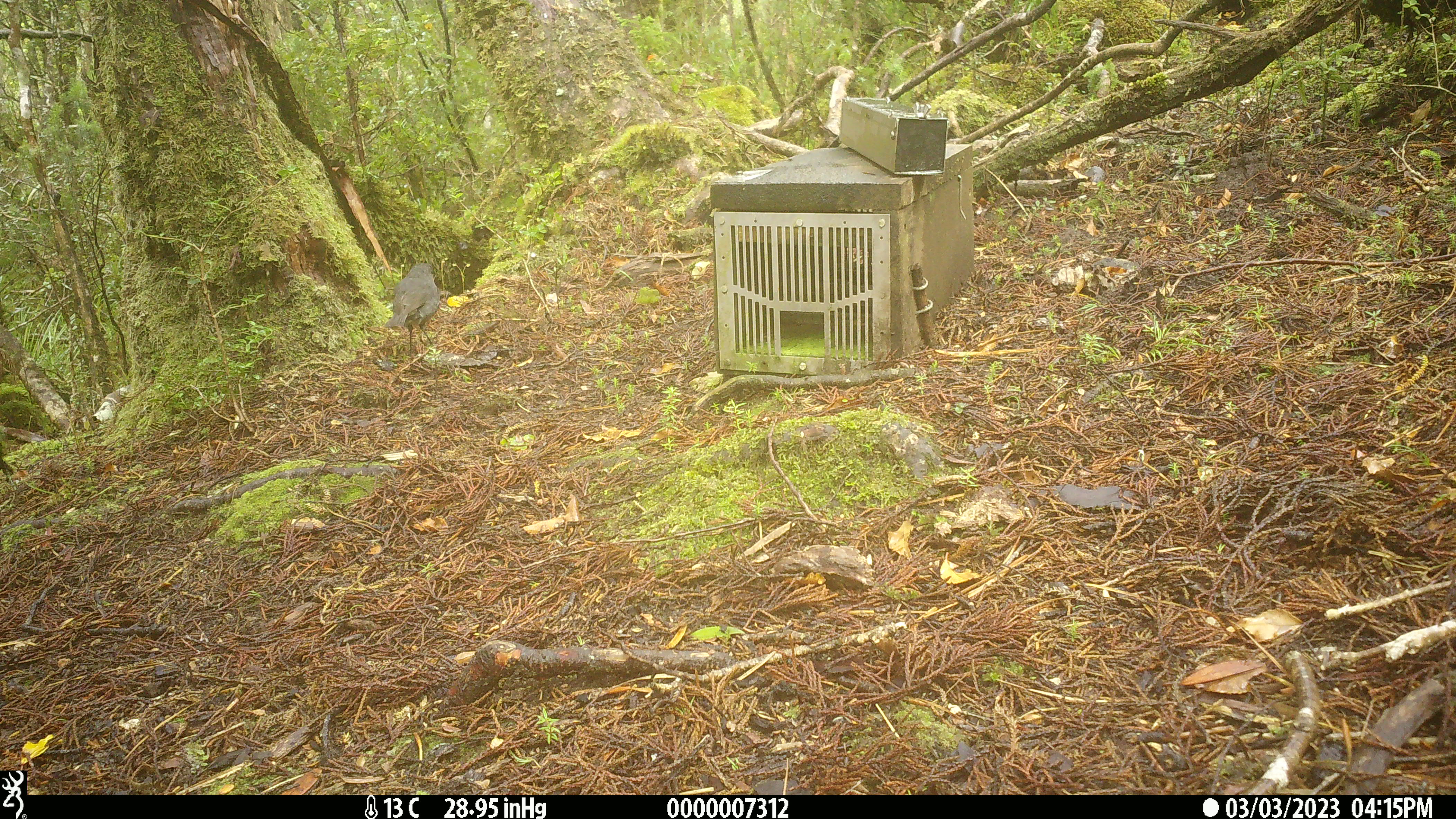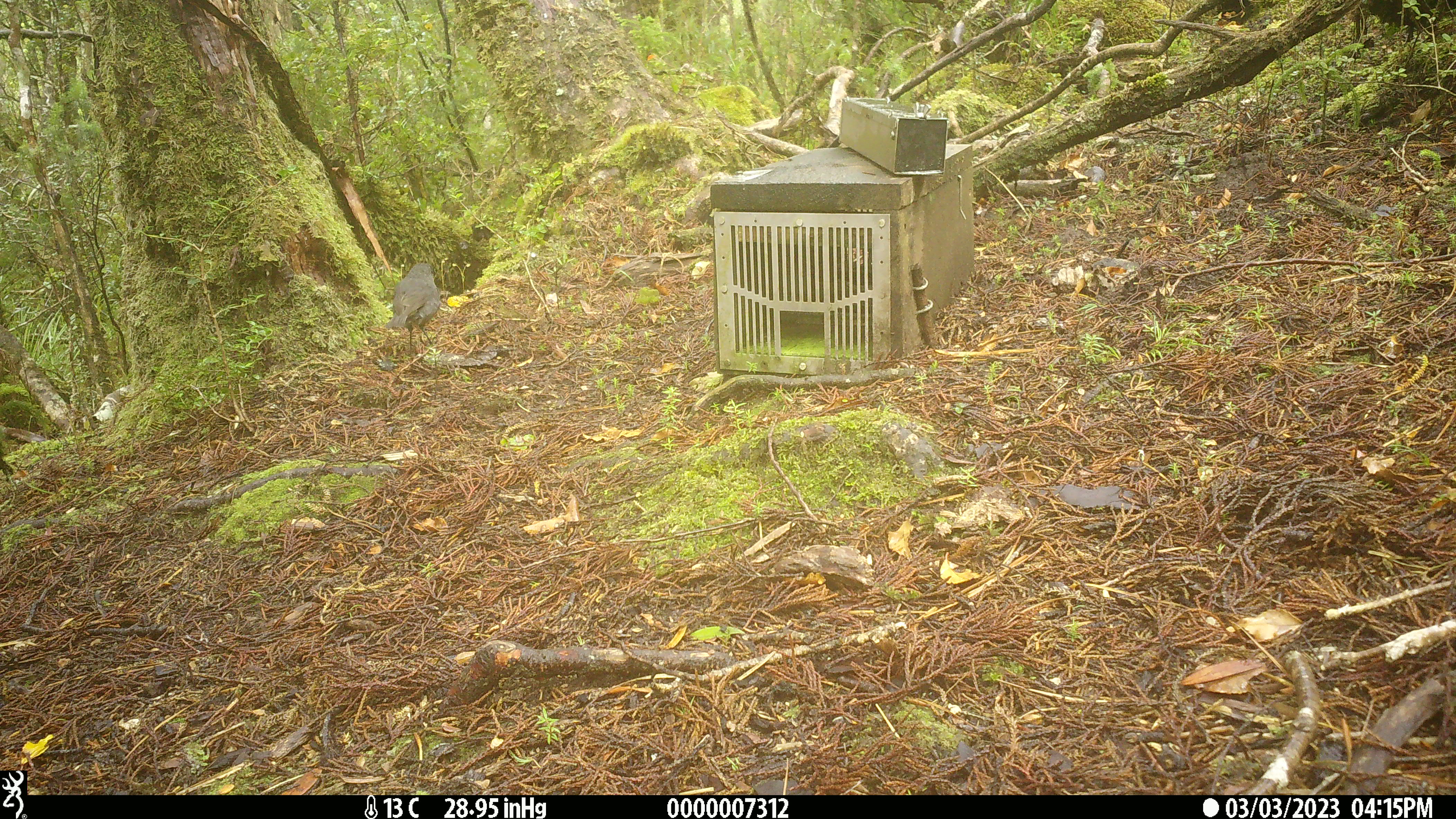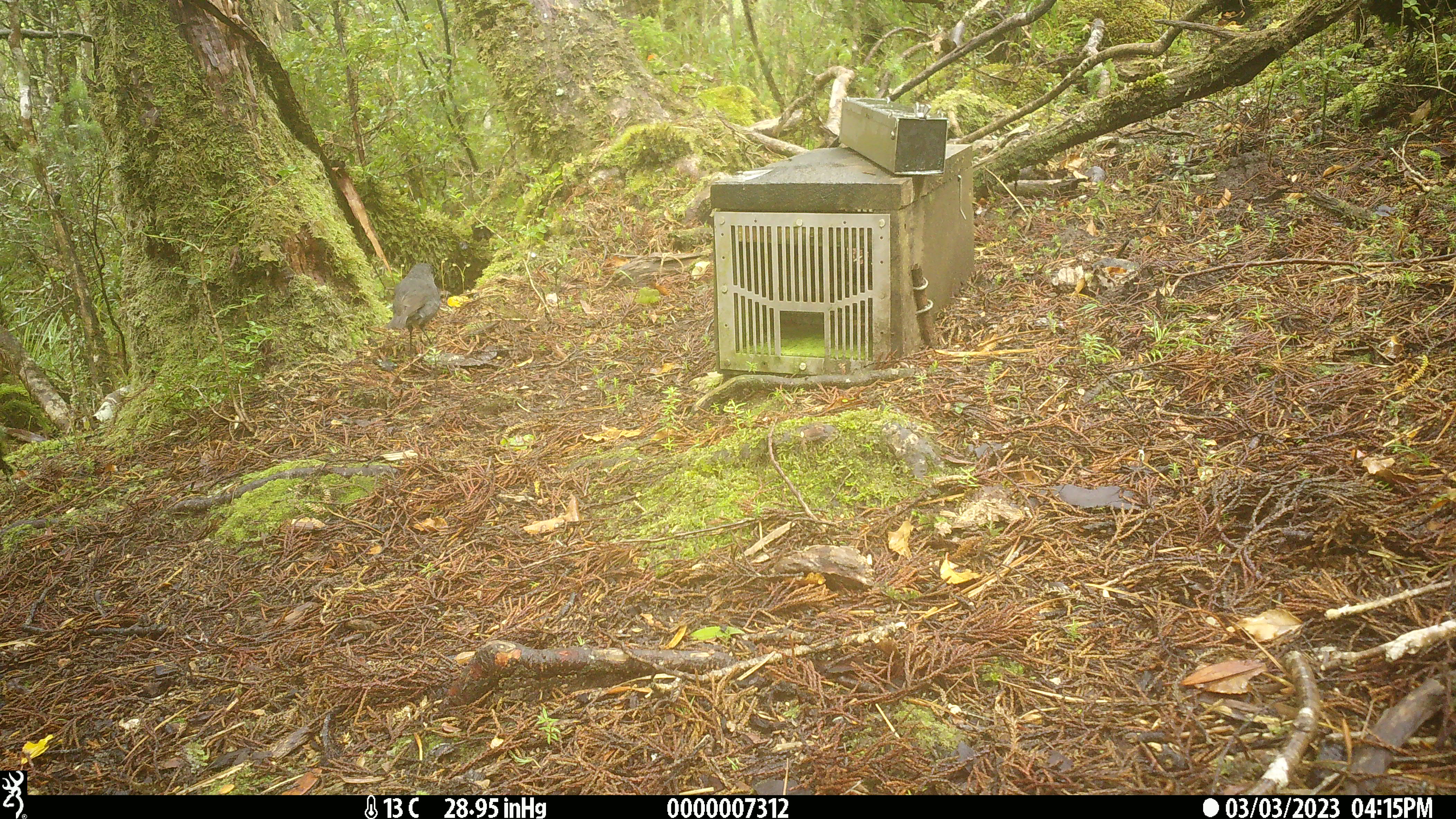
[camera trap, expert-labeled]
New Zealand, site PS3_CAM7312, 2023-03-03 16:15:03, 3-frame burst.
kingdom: Animalia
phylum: Chordata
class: Aves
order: Passeriformes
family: Petroicidae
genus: Petroica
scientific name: Petroica australis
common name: new zealand robin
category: robin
Robin (new zealand robin) (Petroica australis).